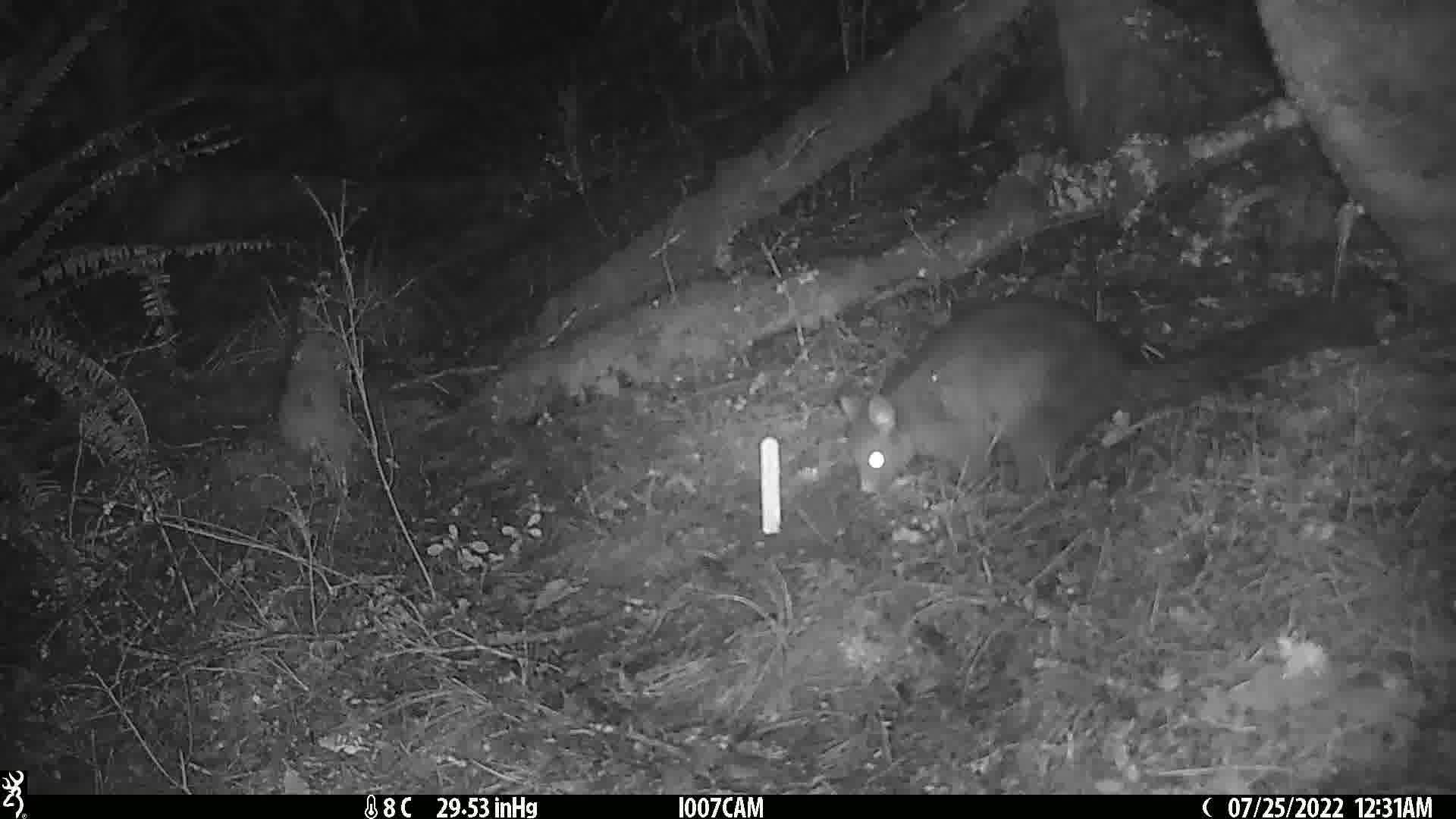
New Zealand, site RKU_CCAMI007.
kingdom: Animalia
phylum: Chordata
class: Mammalia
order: Diprotodontia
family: Phalangeridae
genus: Trichosurus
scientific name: Trichosurus vulpecula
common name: common brushtail possum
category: possum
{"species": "possum (common brushtail possum) (Trichosurus vulpecula)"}